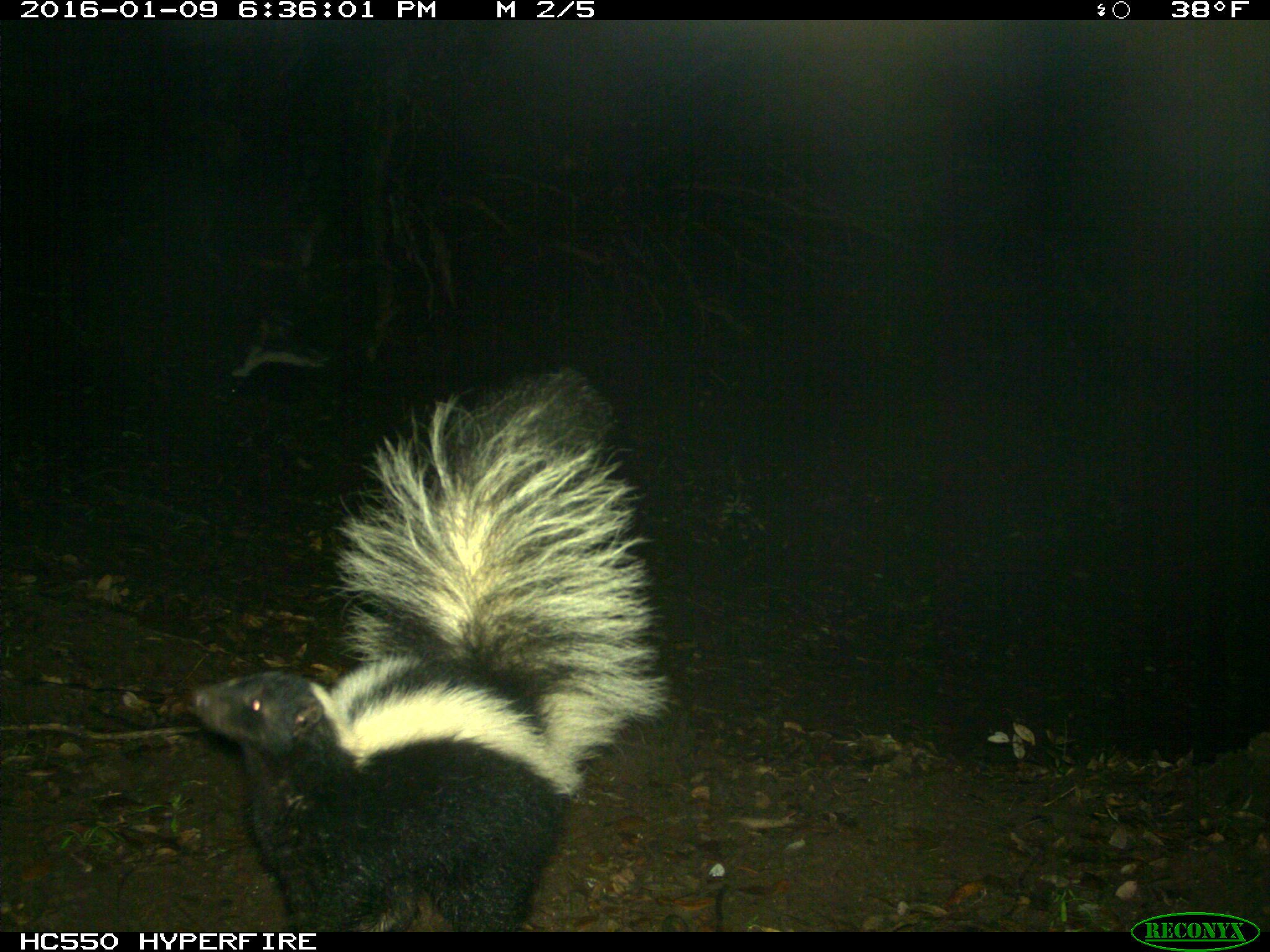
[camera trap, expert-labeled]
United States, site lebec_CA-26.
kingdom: Animalia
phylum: Chordata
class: Mammalia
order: Carnivora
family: Mephitidae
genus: Mephitis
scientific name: Mephitis mephitis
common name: striped skunk